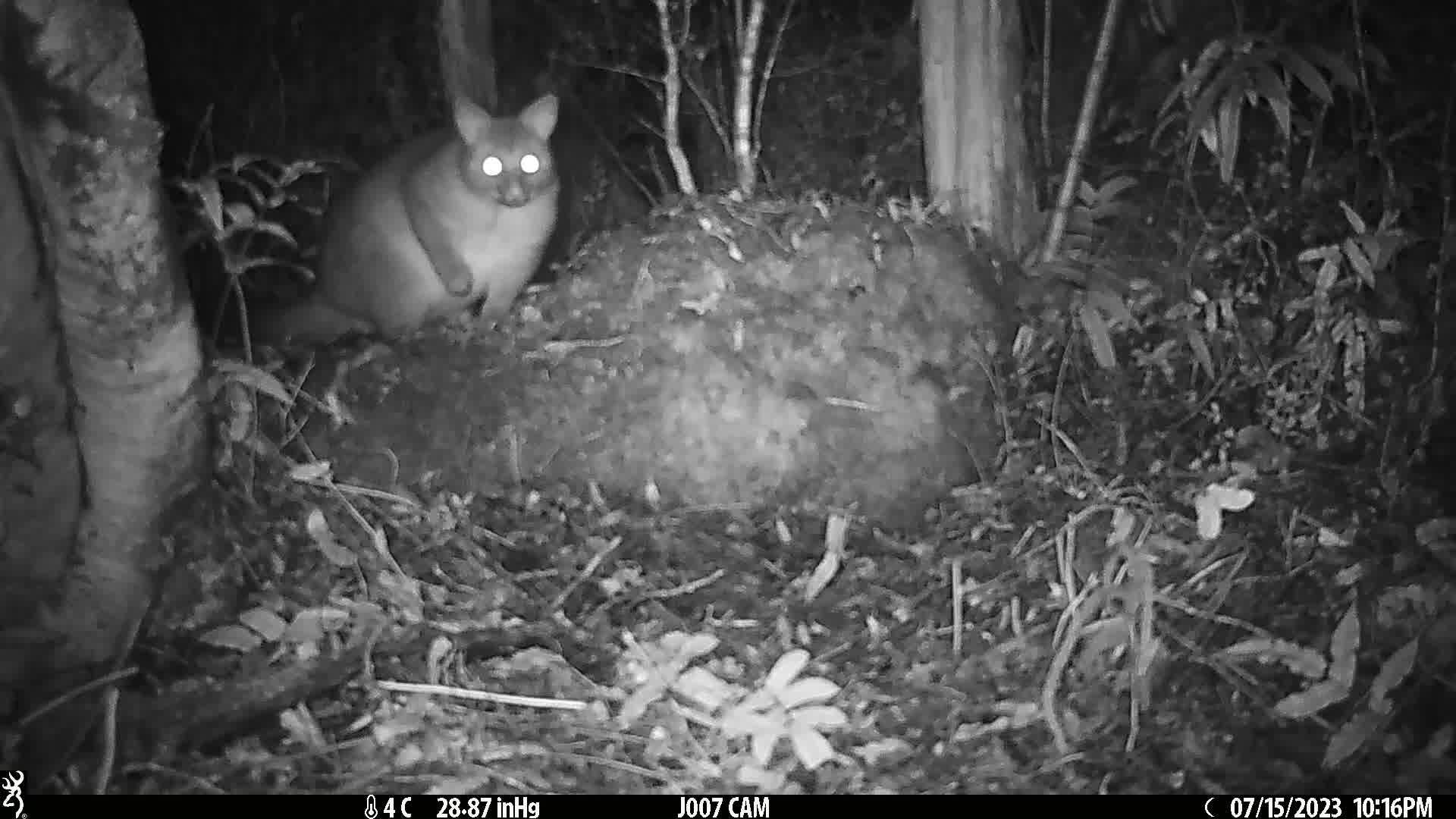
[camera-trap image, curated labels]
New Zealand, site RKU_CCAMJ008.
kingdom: Animalia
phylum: Chordata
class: Mammalia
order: Diprotodontia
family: Phalangeridae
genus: Trichosurus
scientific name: Trichosurus vulpecula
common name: common brushtail possum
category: possum